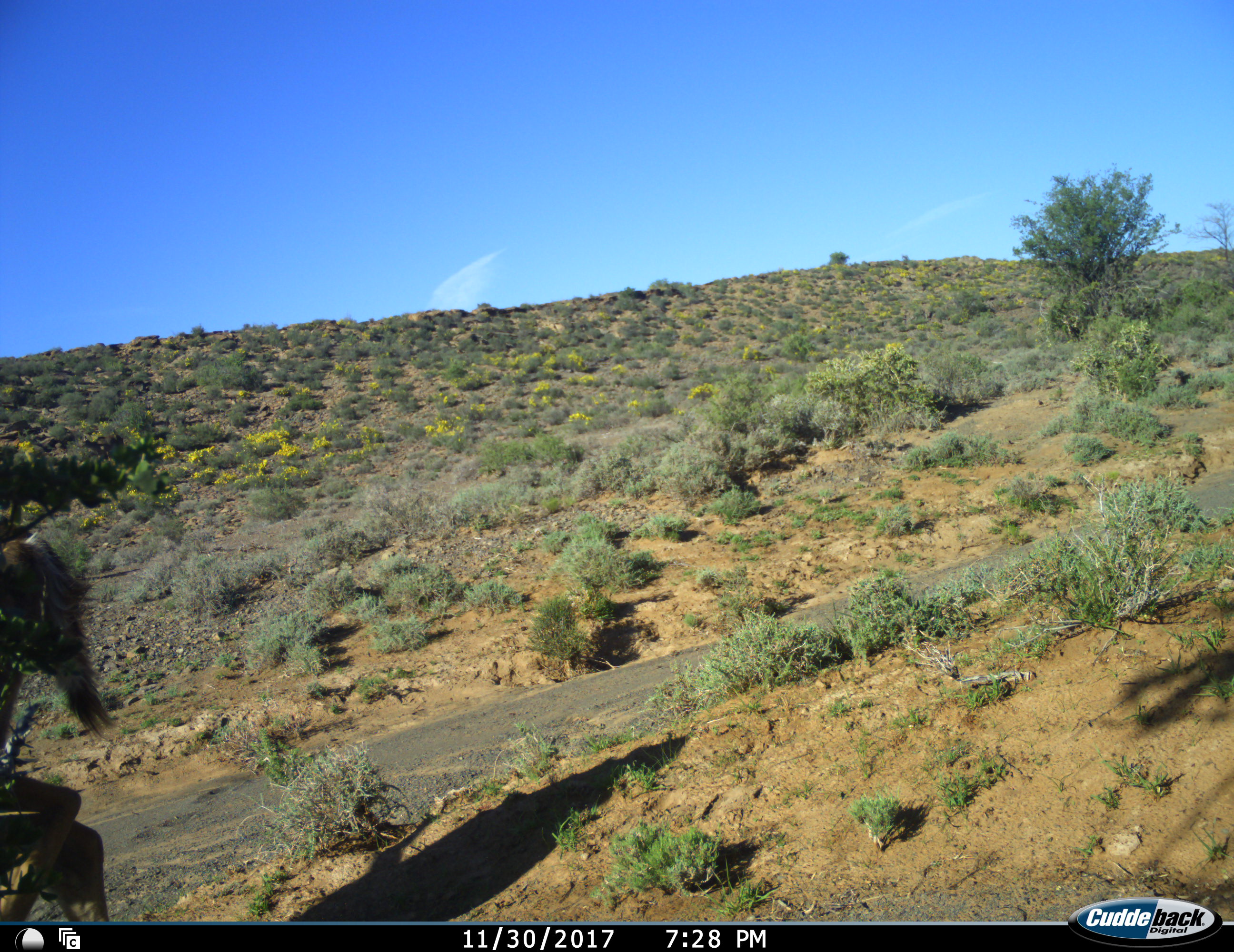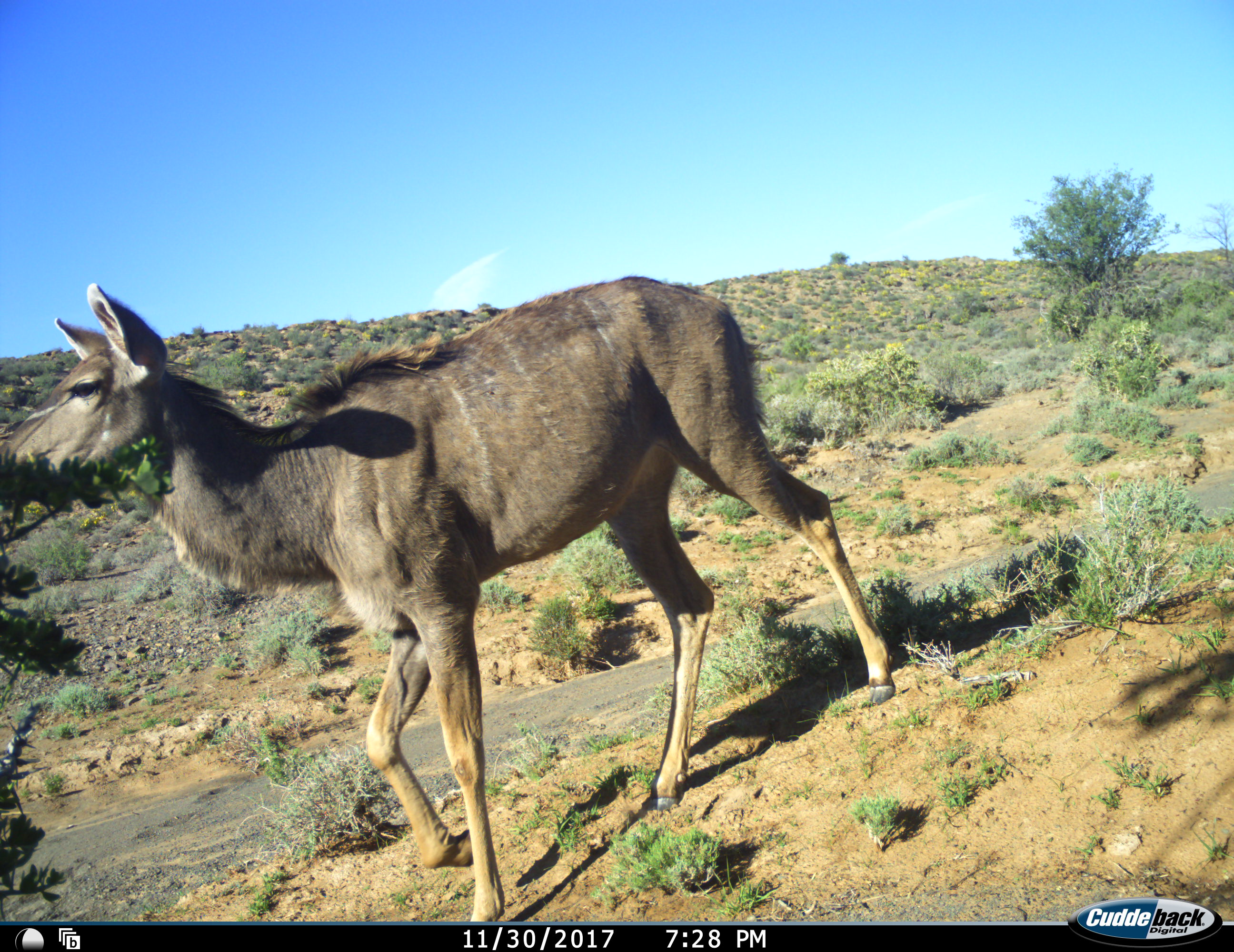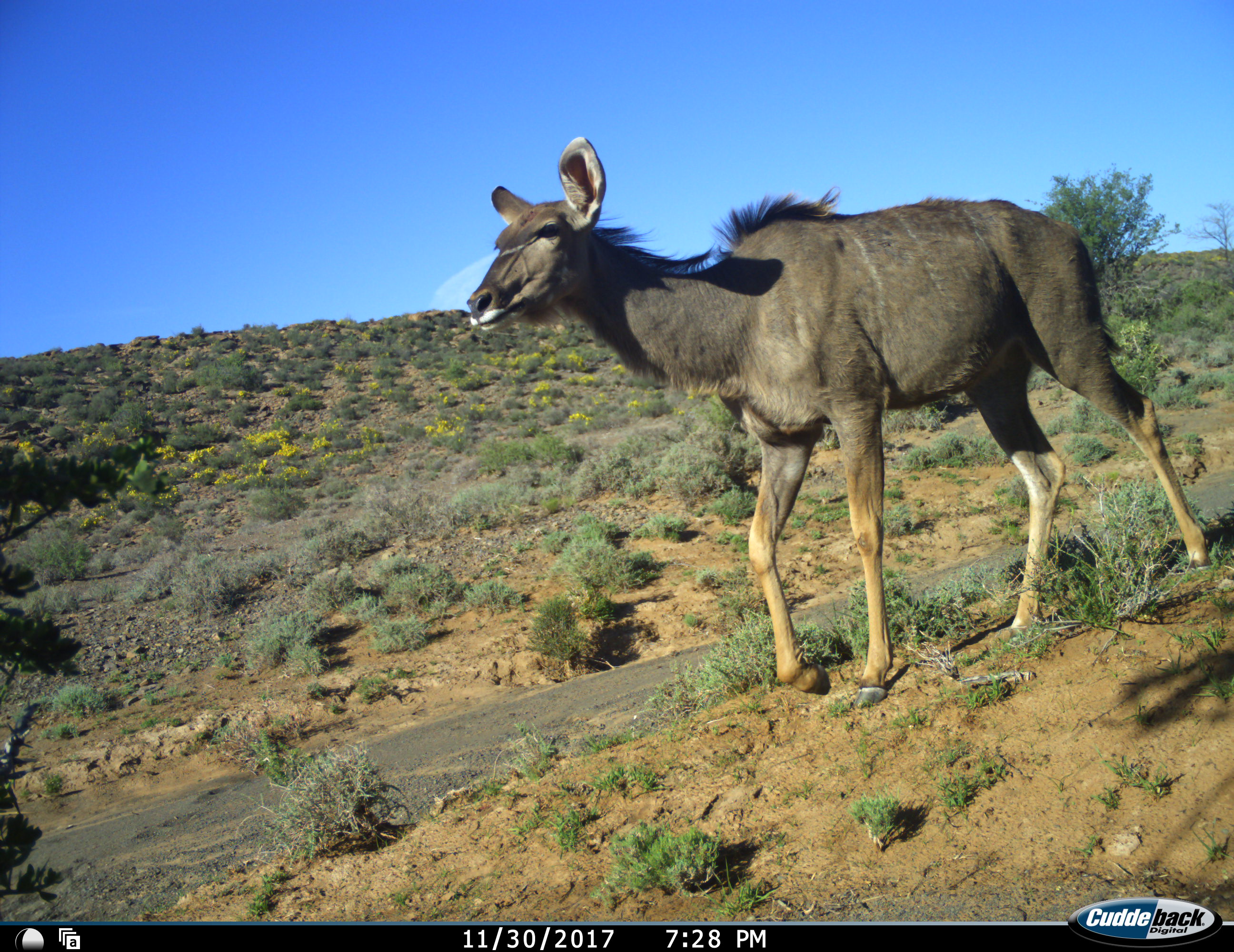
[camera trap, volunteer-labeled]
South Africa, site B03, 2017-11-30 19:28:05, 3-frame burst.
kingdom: Animalia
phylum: Chordata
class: Mammalia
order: Artiodactyla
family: Bovidae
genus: Tragelaphus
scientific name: Tragelaphus strepsiceros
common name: greater kudu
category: kudu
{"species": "kudu (greater kudu) (Tragelaphus strepsiceros)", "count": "1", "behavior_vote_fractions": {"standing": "0%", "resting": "0%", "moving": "100%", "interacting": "0%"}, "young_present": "12%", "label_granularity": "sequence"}